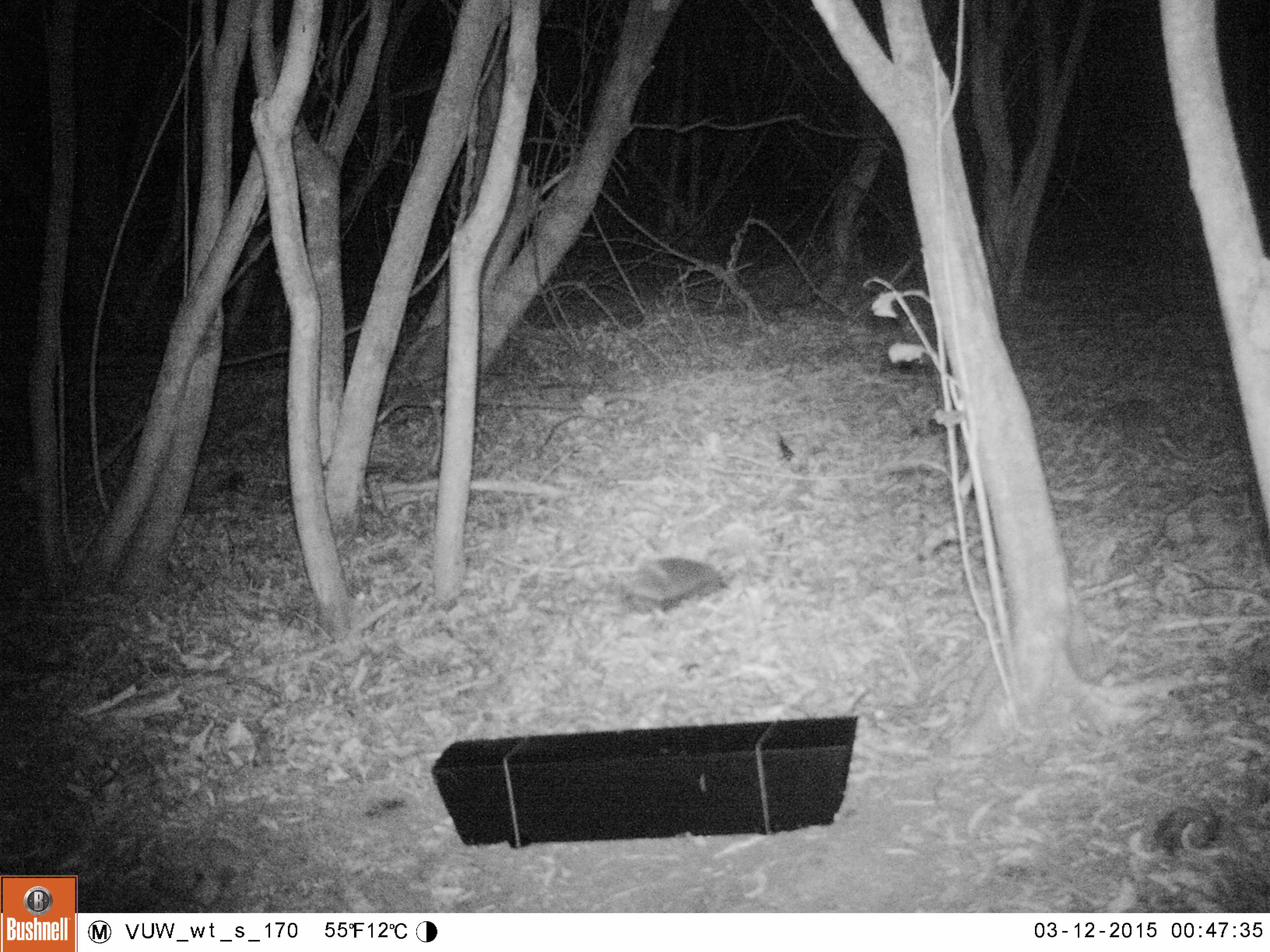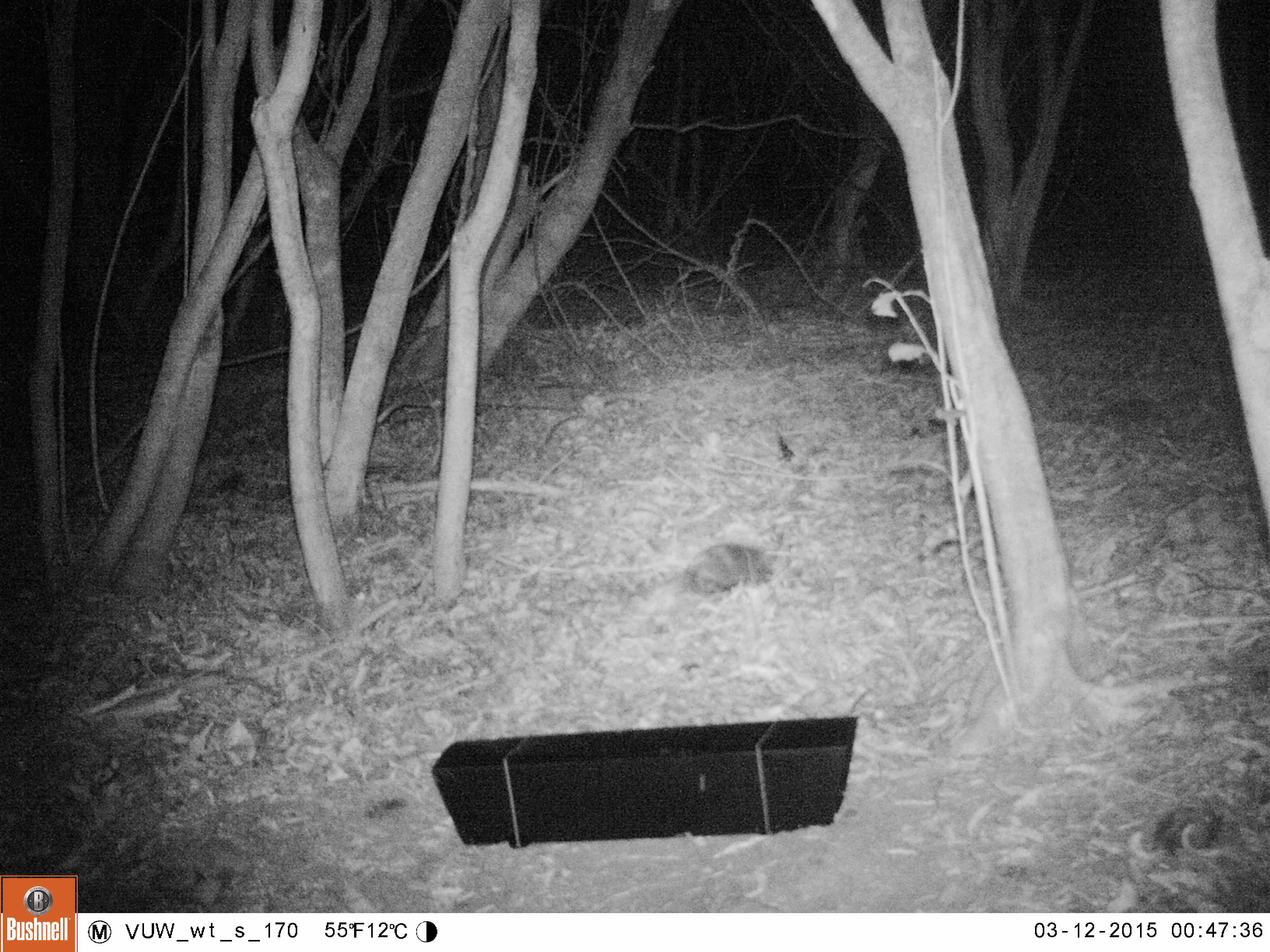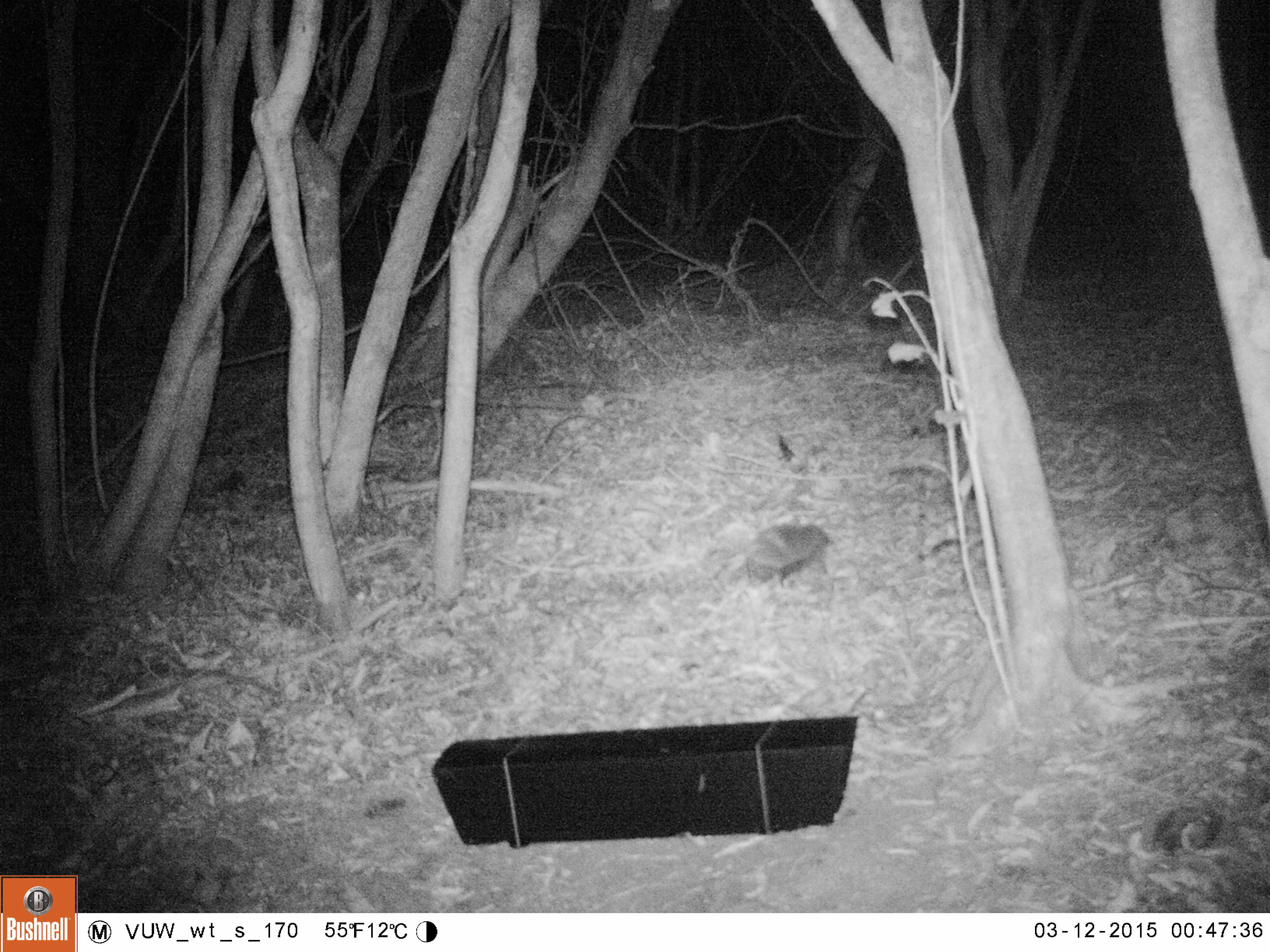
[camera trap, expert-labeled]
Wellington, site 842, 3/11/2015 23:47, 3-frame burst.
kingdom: Animalia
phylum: Chordata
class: Mammalia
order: Eulipotyphla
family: Erinaceidae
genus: Erinaceus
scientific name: Erinaceus europaeus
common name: hedgehog